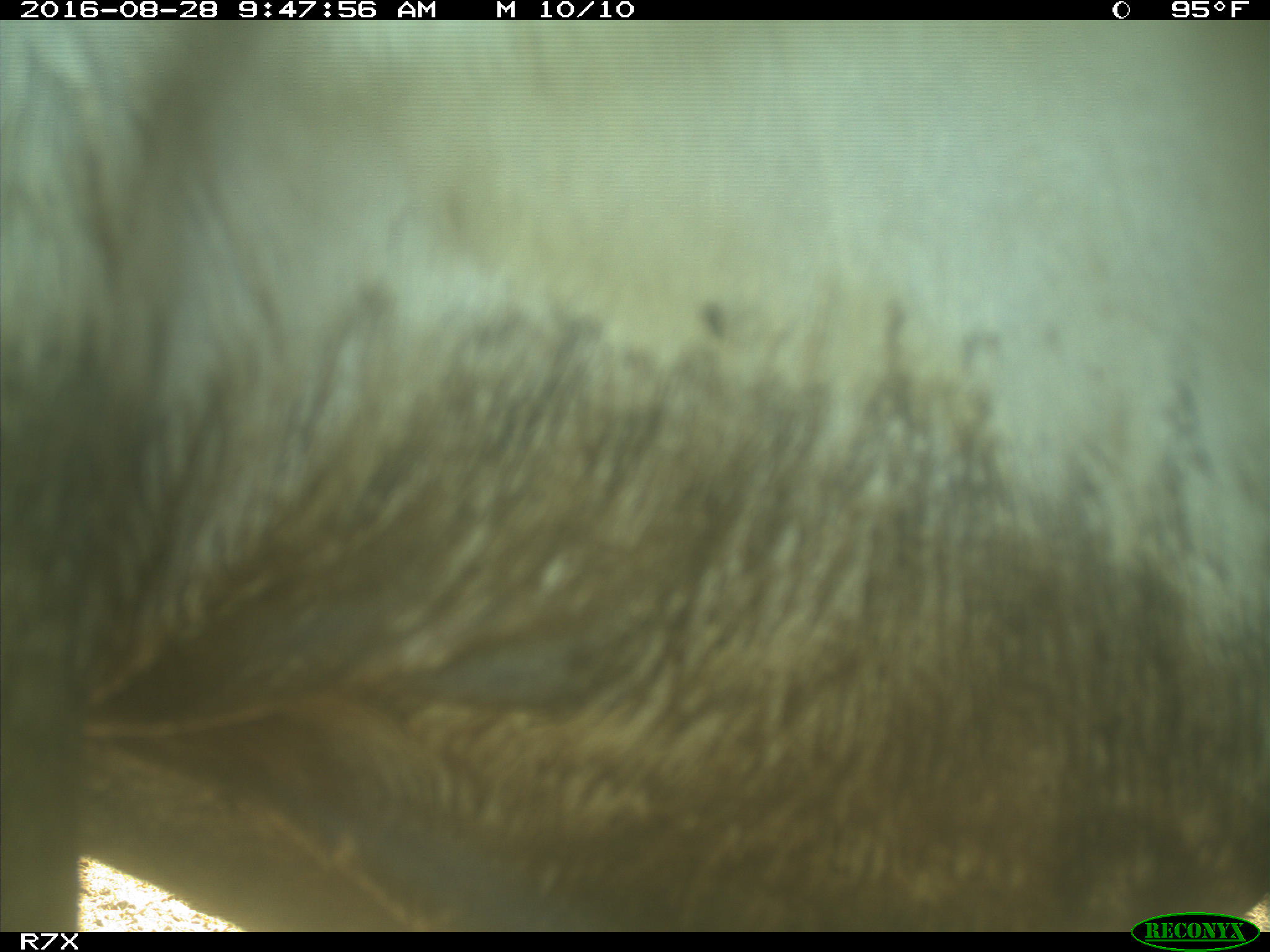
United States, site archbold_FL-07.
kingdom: Animalia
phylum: Chordata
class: Mammalia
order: Artiodactyla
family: Bovidae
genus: Bos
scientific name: Bos taurus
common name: domestic cow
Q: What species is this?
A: Bos taurus (domestic cow).